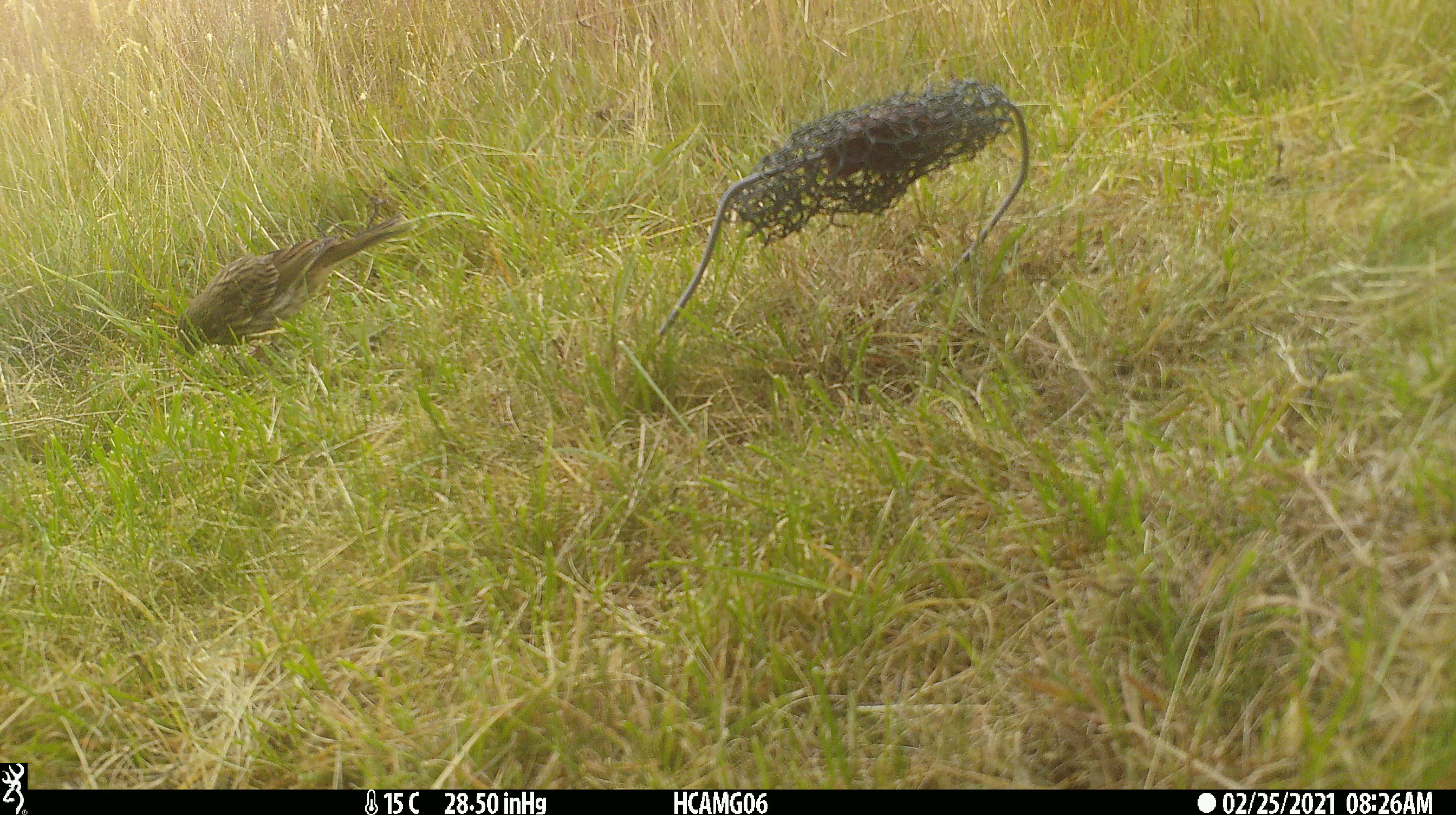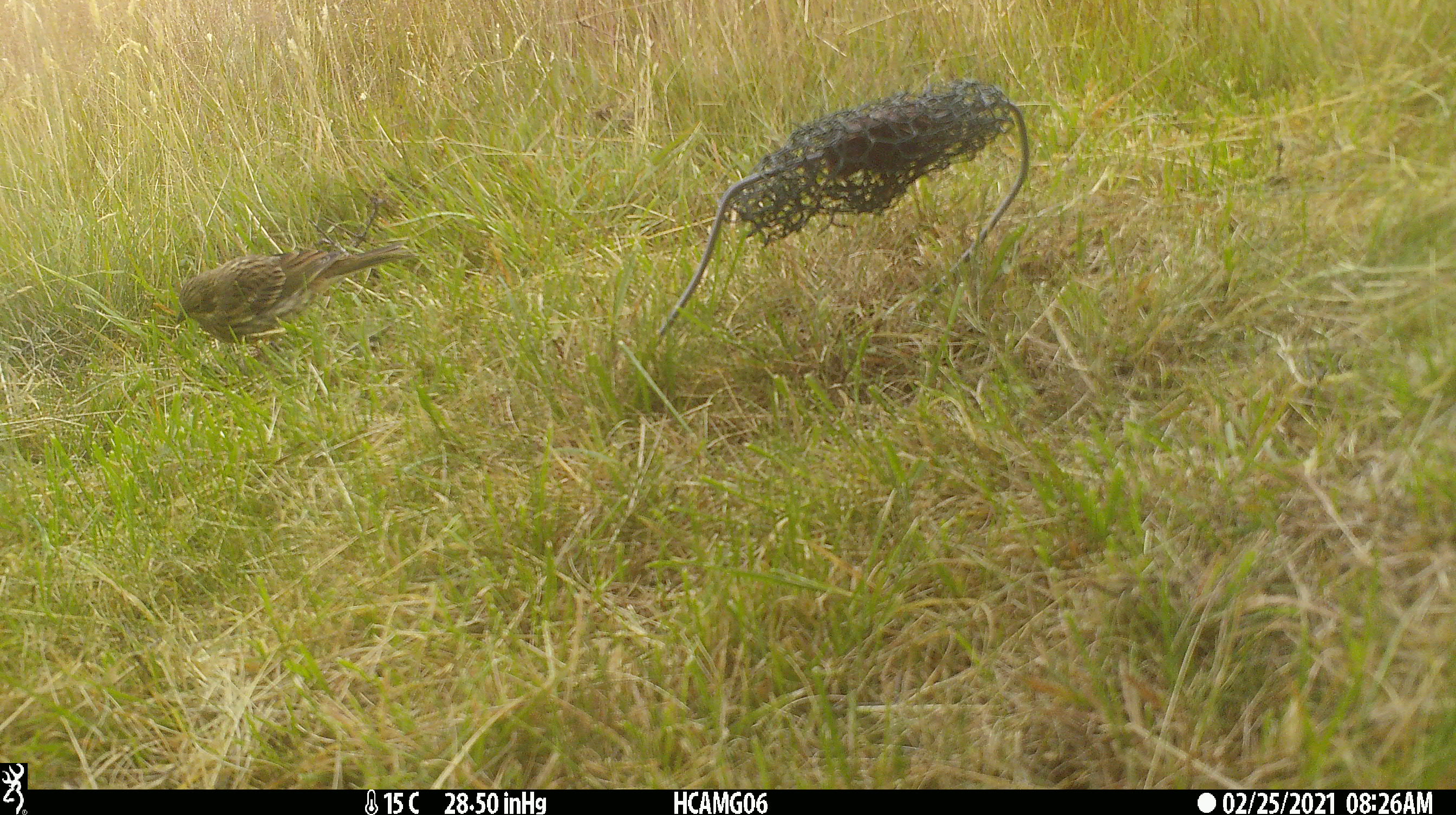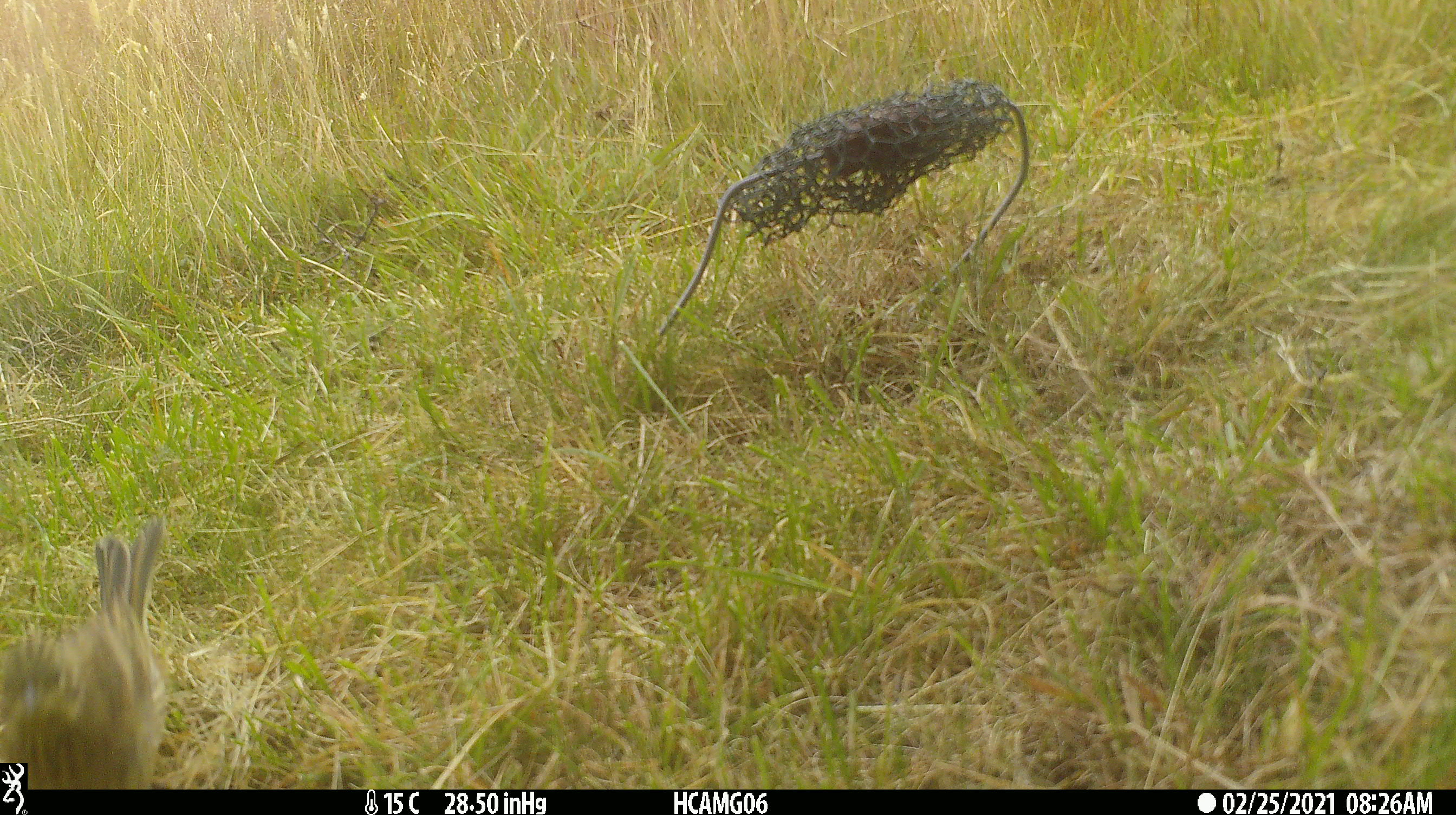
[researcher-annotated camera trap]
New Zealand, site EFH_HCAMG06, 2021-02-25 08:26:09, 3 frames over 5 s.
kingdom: Animalia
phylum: Chordata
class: Aves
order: Passeriformes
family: Emberizidae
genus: Emberiza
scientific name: Emberiza citrinella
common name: yellowhammer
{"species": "yellowhammer (Emberiza citrinella)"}